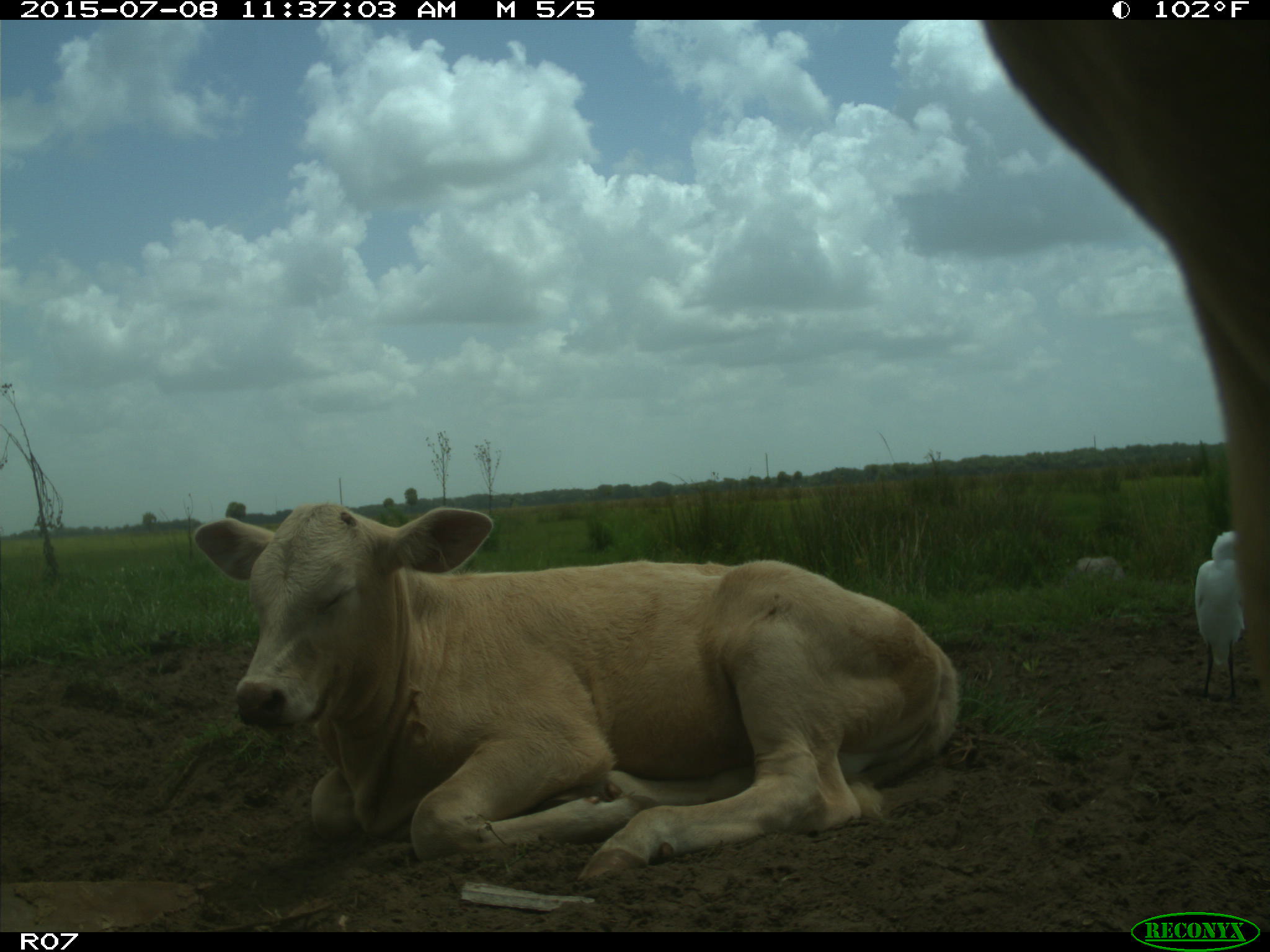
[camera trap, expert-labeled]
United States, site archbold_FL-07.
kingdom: Animalia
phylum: Chordata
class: Mammalia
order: Artiodactyla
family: Bovidae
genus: Bos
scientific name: Bos taurus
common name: domestic cow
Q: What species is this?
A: Bos taurus (domestic cow).